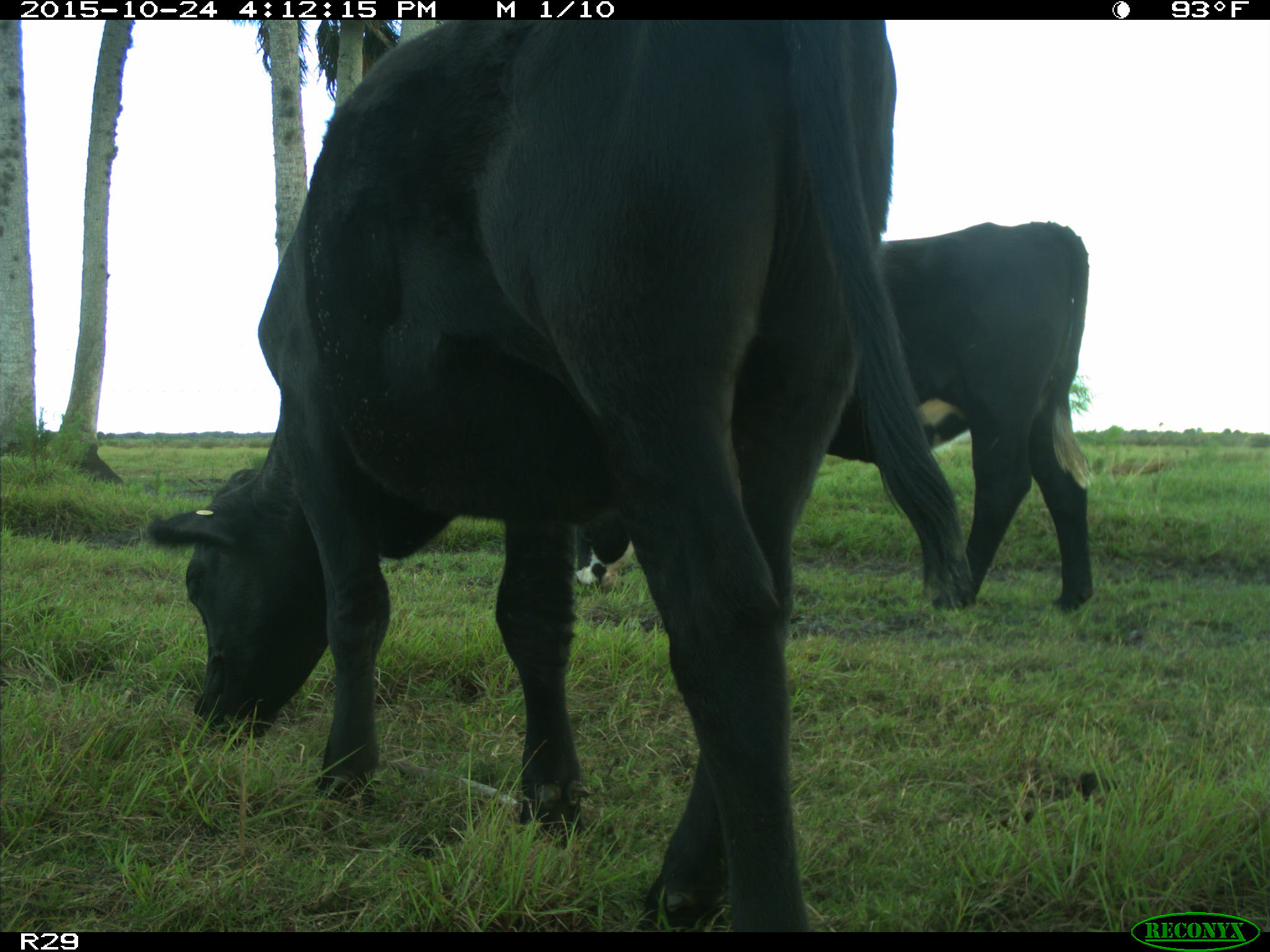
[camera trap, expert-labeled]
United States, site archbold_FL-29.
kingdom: Animalia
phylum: Chordata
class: Mammalia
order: Artiodactyla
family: Bovidae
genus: Bos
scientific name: Bos taurus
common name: domestic cow